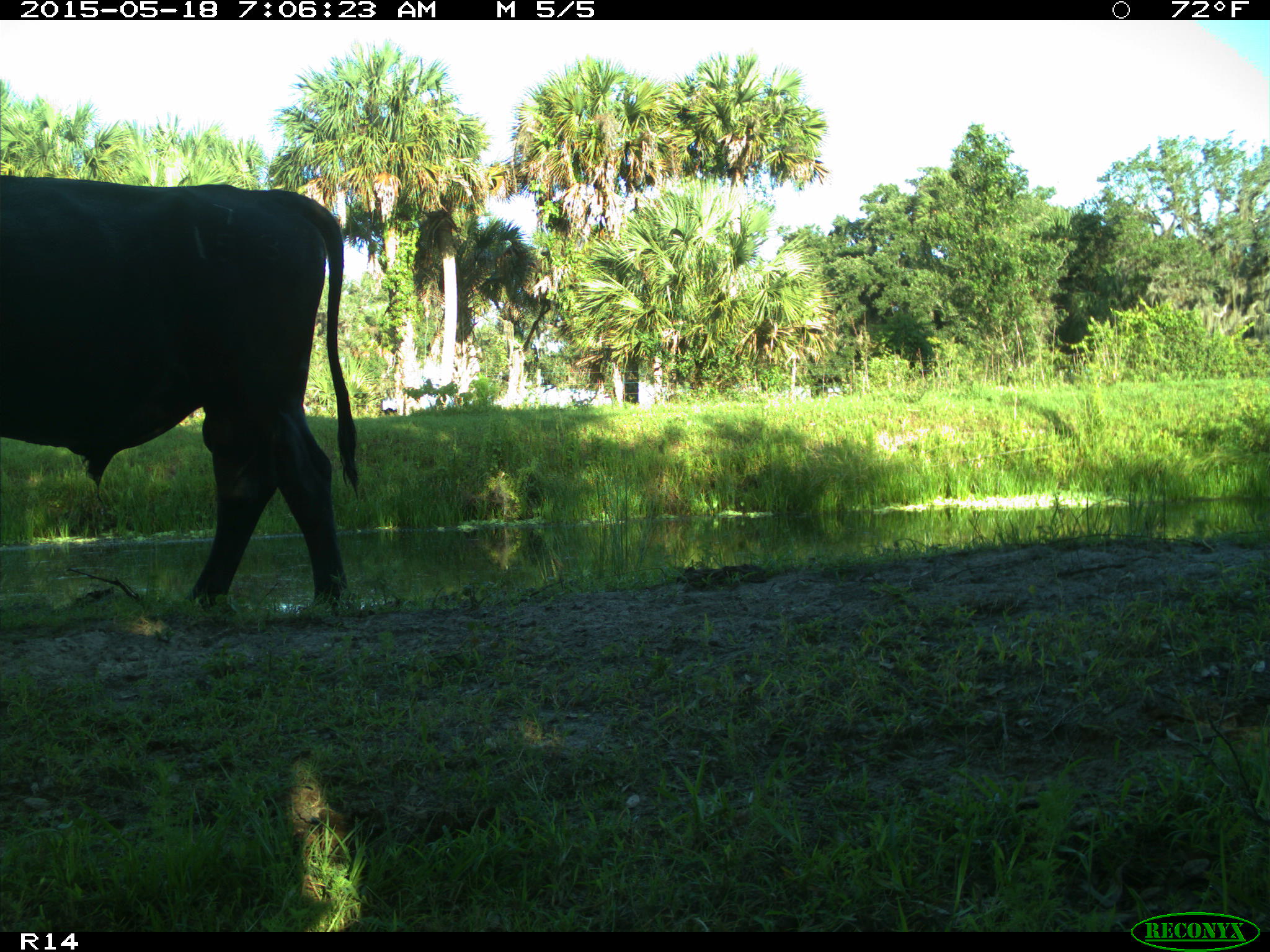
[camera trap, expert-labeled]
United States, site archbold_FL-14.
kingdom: Animalia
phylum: Chordata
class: Mammalia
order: Artiodactyla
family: Bovidae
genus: Bos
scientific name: Bos taurus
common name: domestic cow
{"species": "Bos taurus (domestic cow)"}